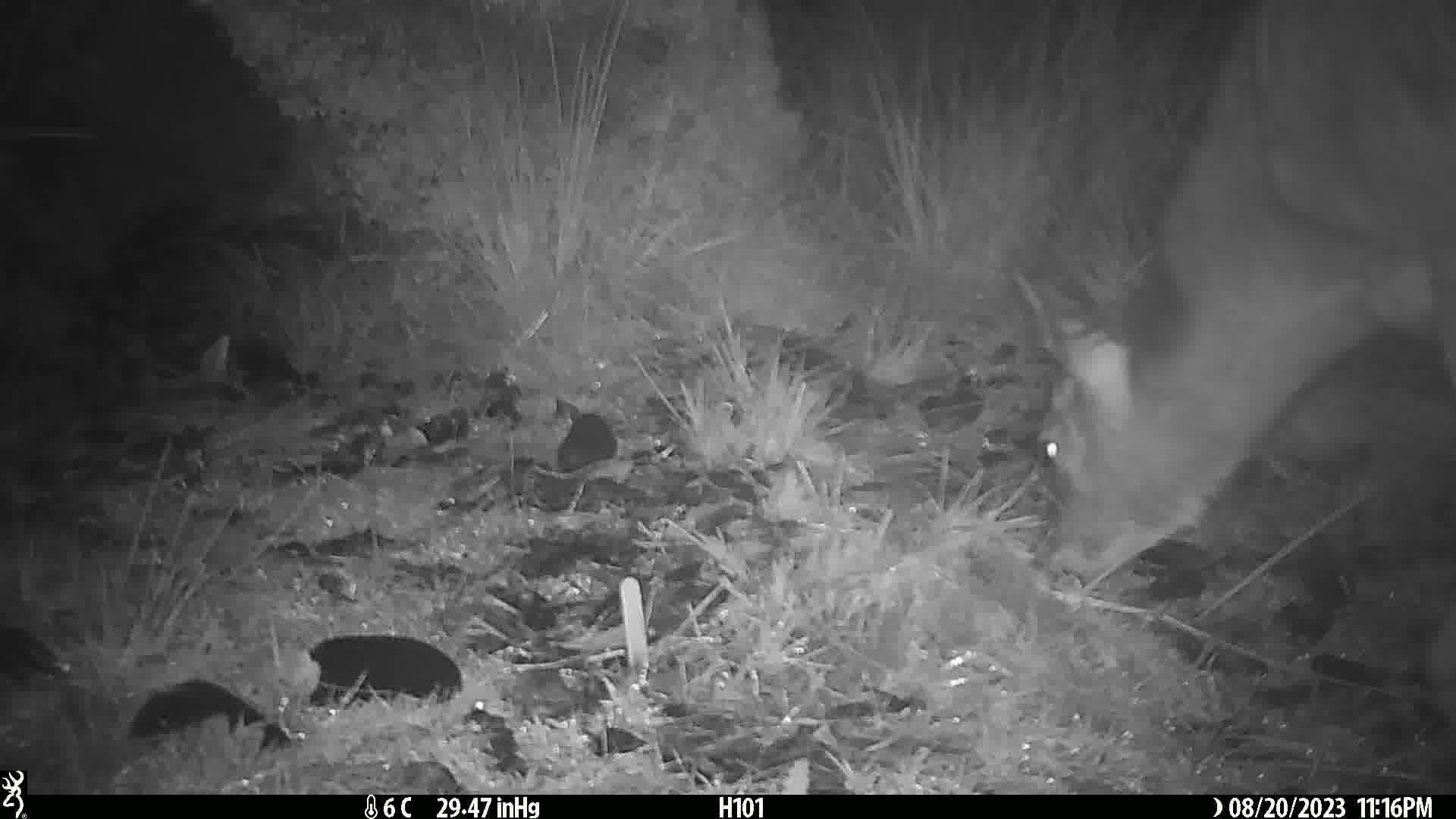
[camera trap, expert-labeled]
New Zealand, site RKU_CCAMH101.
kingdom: Animalia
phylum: Chordata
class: Mammalia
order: Artiodactyla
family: Cervidae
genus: Odocoileus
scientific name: Odocoileus virginianus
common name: white-tailed deer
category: white tailed deer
White tailed deer (white-tailed deer) (Odocoileus virginianus).